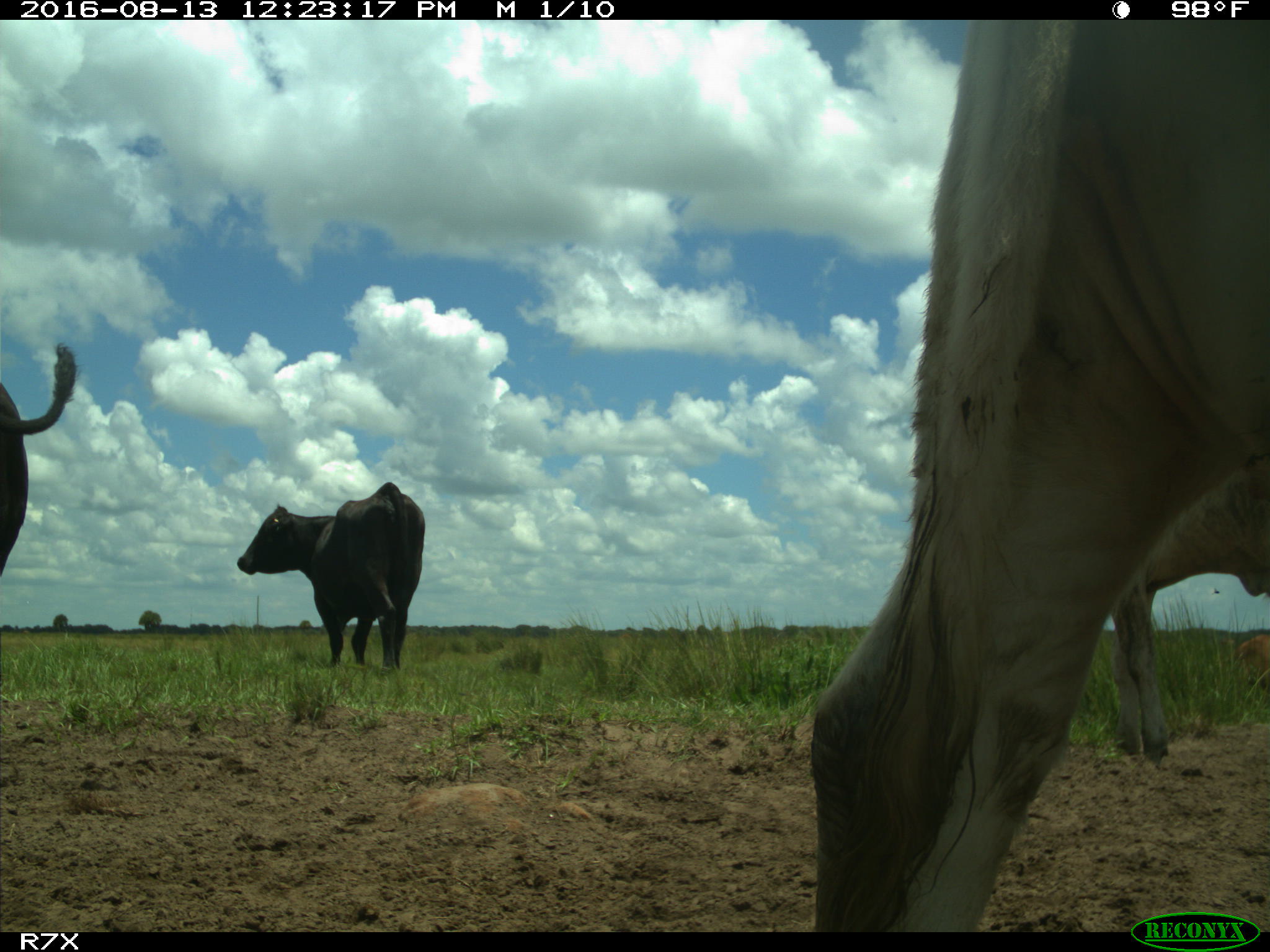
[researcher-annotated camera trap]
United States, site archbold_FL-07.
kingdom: Animalia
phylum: Chordata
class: Mammalia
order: Artiodactyla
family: Bovidae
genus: Bos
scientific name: Bos taurus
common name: domestic cow